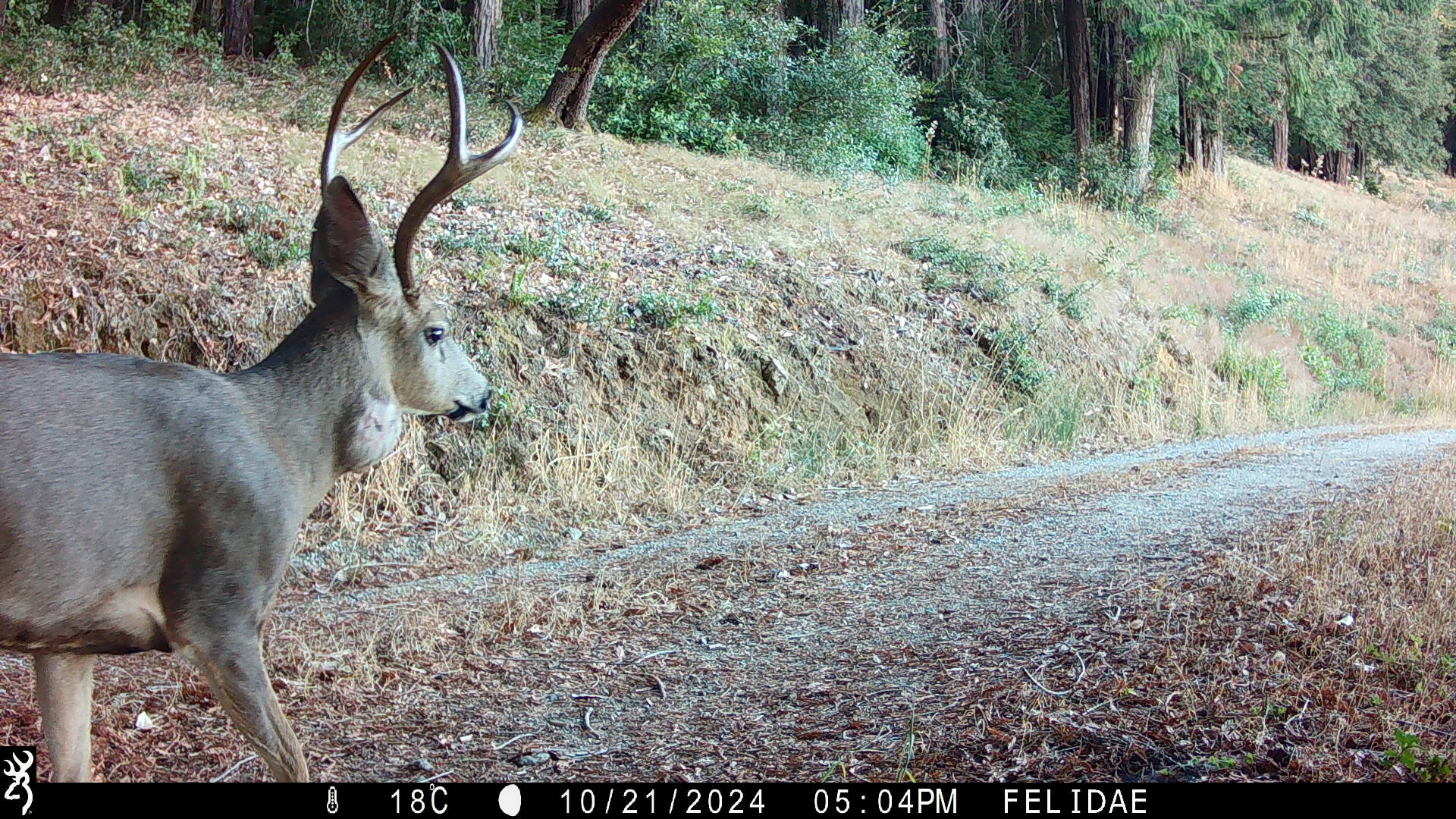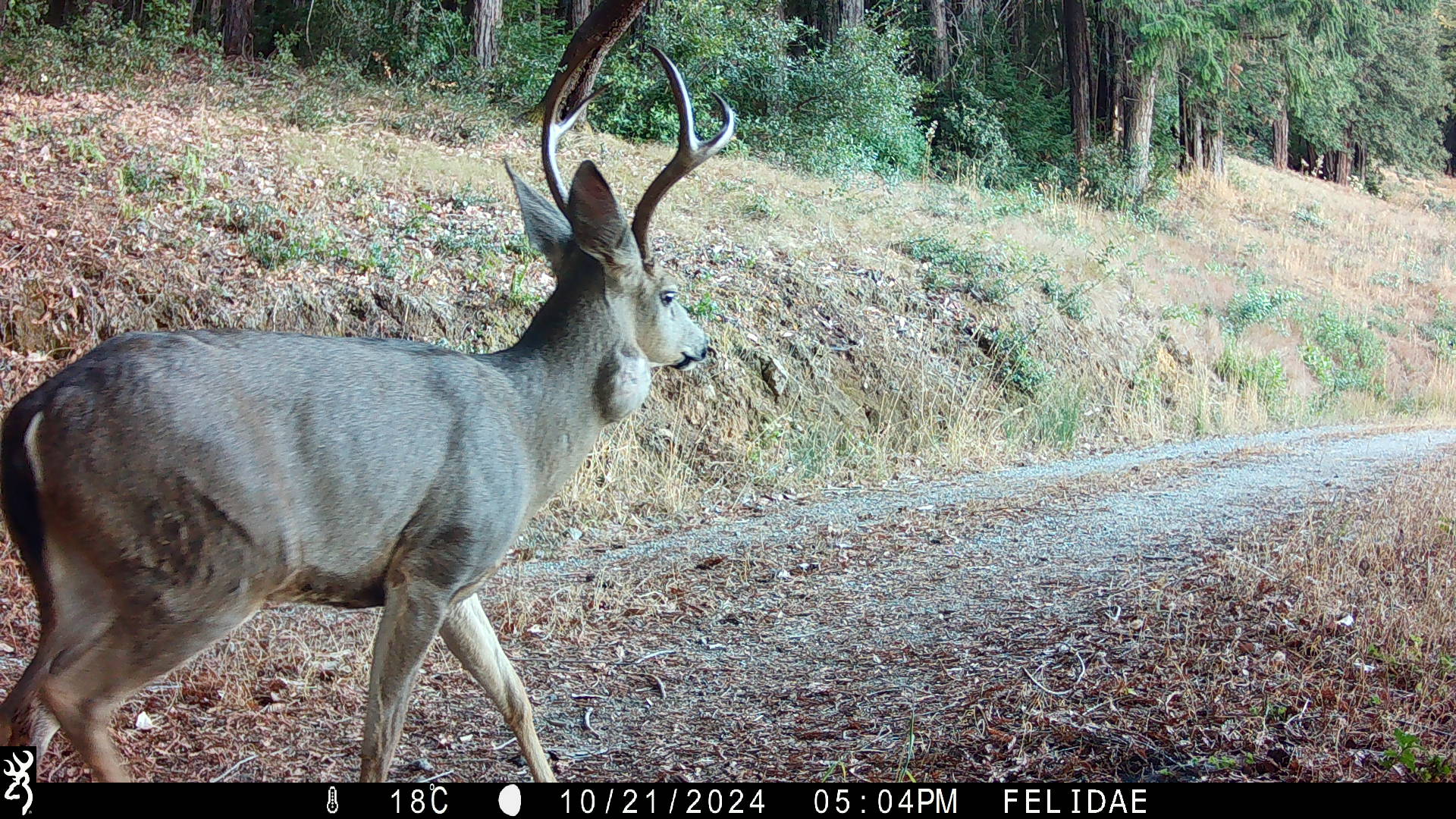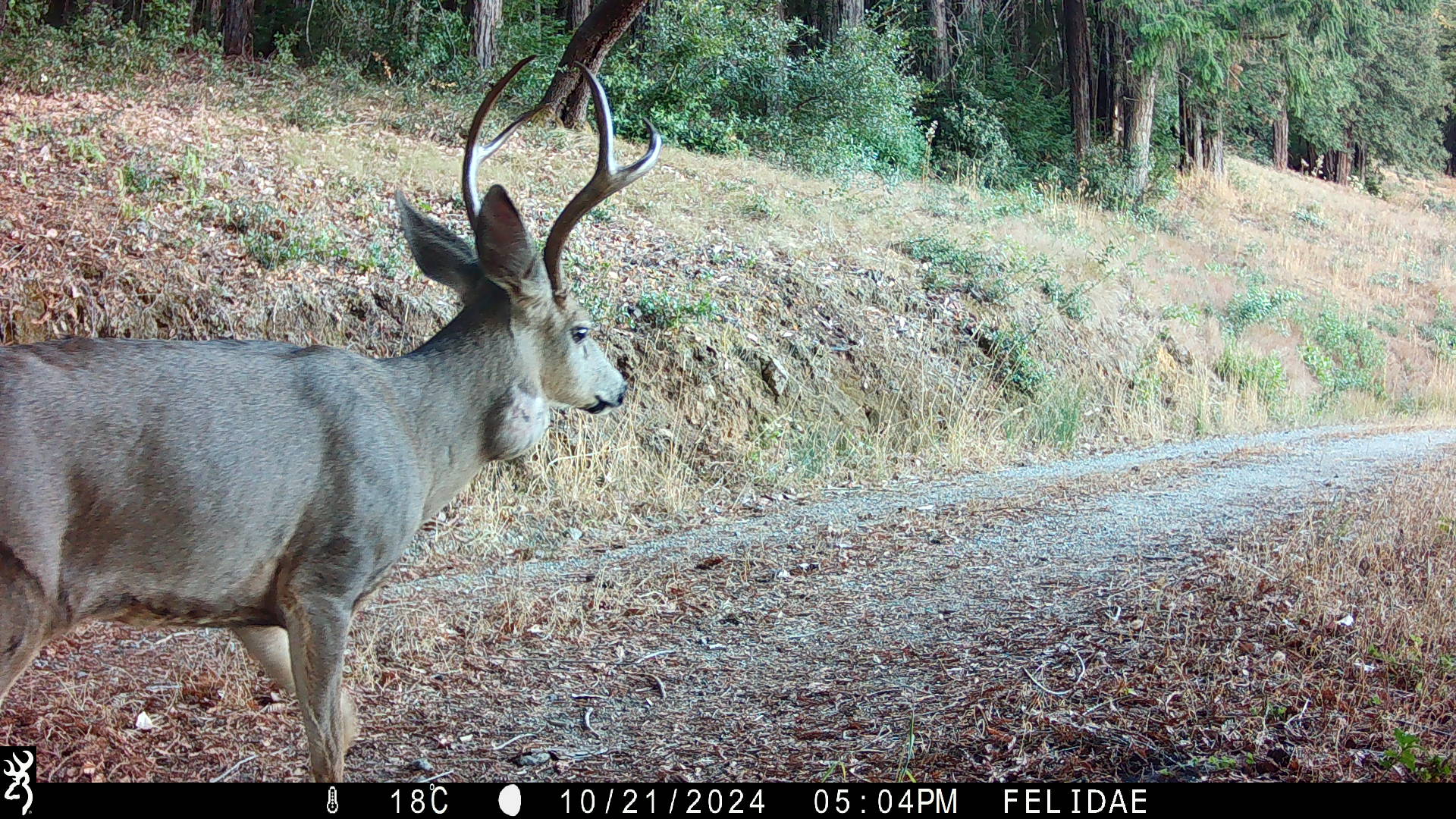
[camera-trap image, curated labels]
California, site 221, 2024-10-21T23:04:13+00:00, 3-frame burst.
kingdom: Animalia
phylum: Chordata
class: Mammalia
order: Artiodactyla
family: Cervidae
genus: Odocoileus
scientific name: Odocoileus hemionus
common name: mule deer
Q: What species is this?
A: Mule deer (Odocoileus hemionus).